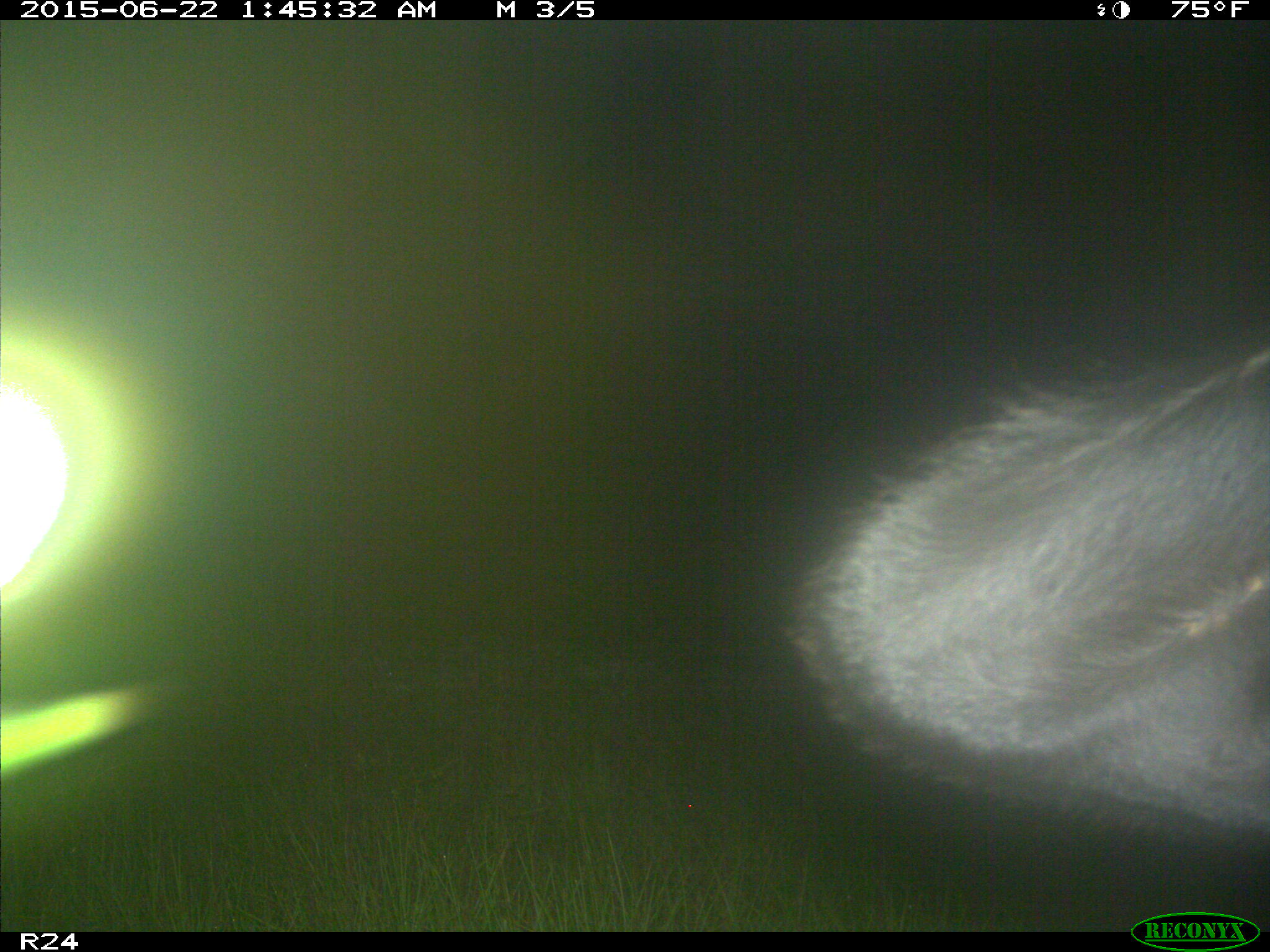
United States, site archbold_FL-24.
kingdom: Animalia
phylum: Chordata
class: Mammalia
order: Artiodactyla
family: Bovidae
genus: Bos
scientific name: Bos taurus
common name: domestic cow